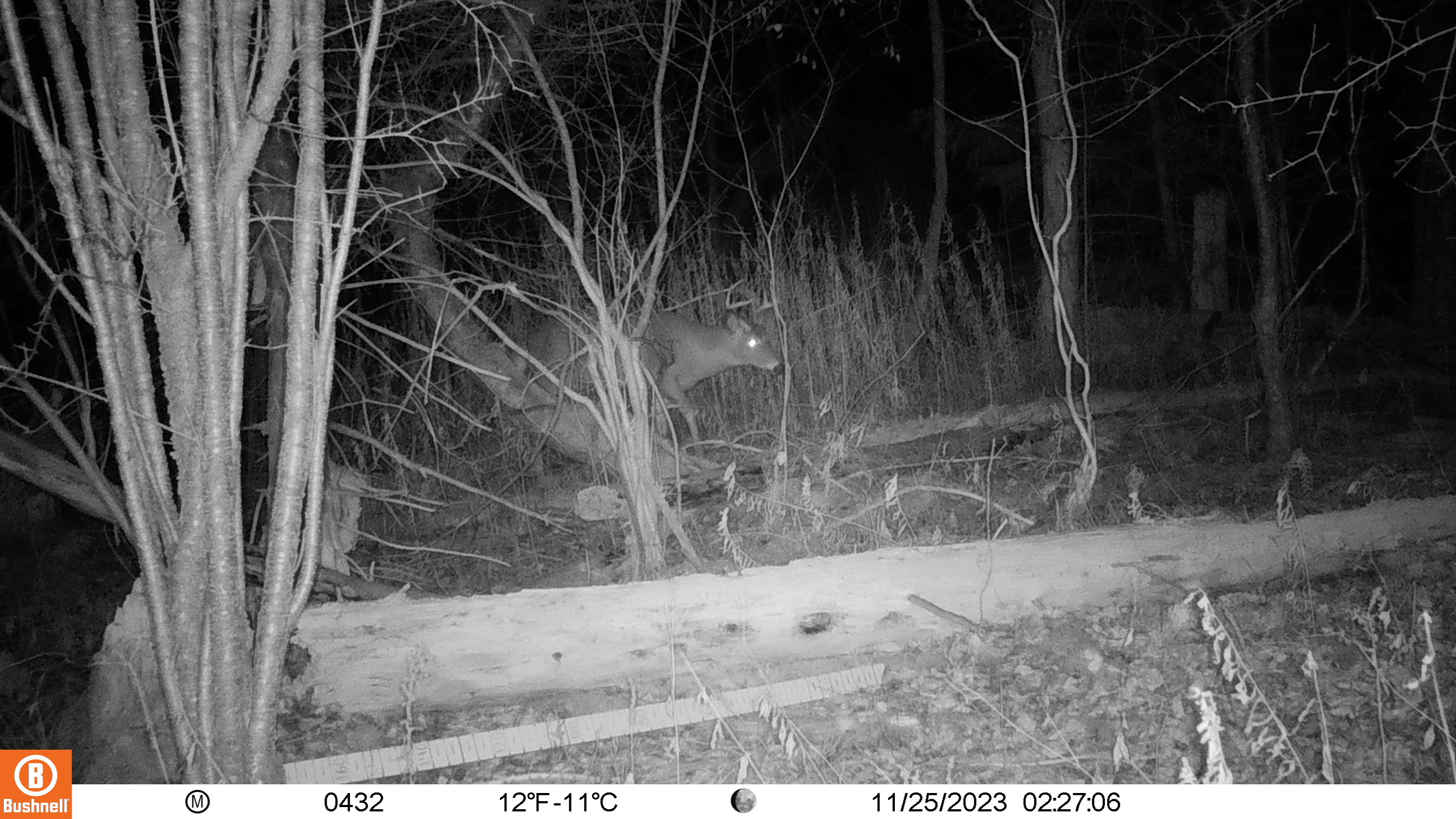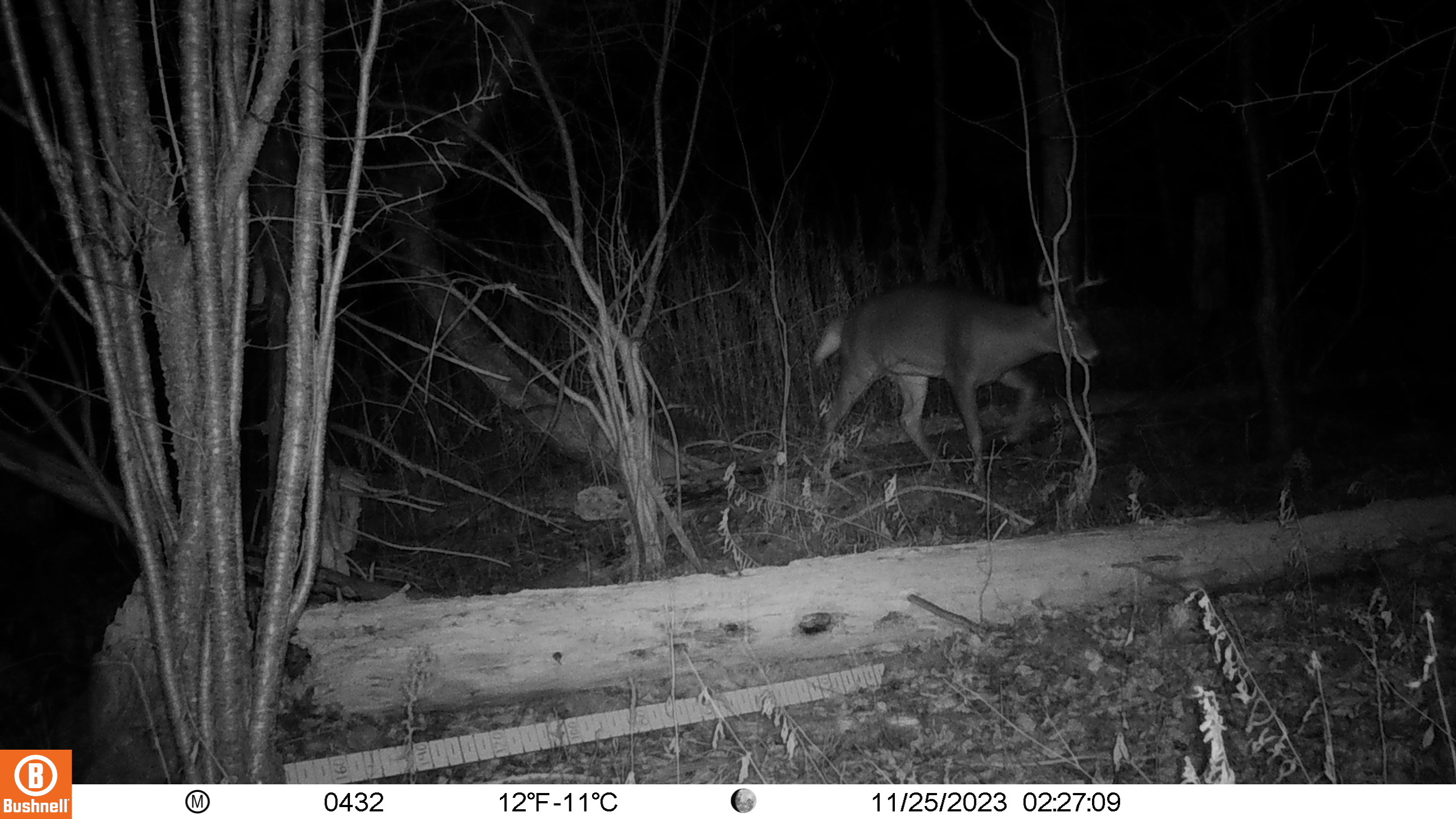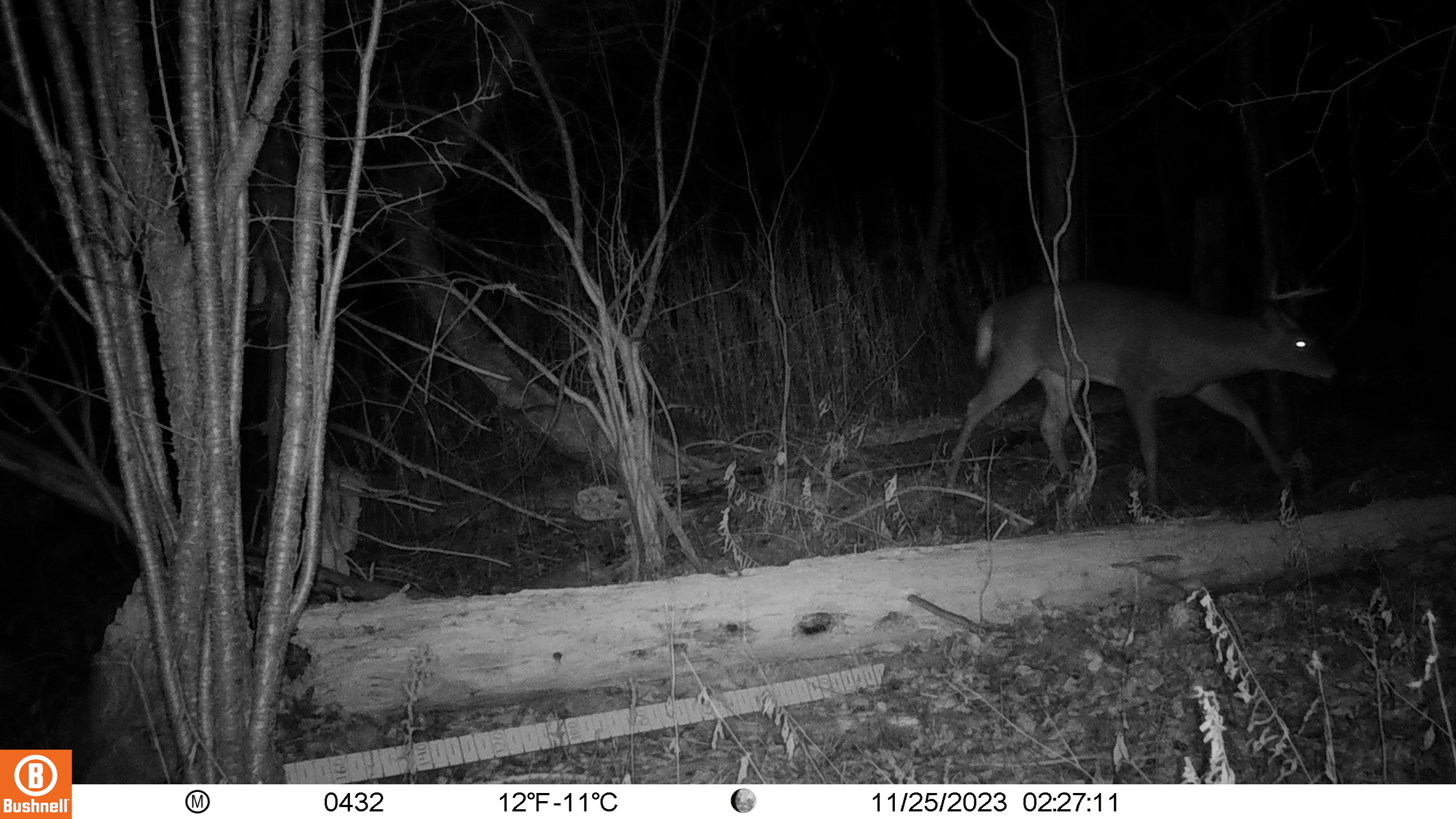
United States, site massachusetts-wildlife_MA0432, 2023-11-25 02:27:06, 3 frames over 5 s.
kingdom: Animalia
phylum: Chordata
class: Mammalia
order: Artiodactyla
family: Cervidae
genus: Odocoileus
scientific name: Odocoileus virginianus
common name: white-tailed deer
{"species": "white-tailed deer (Odocoileus virginianus)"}